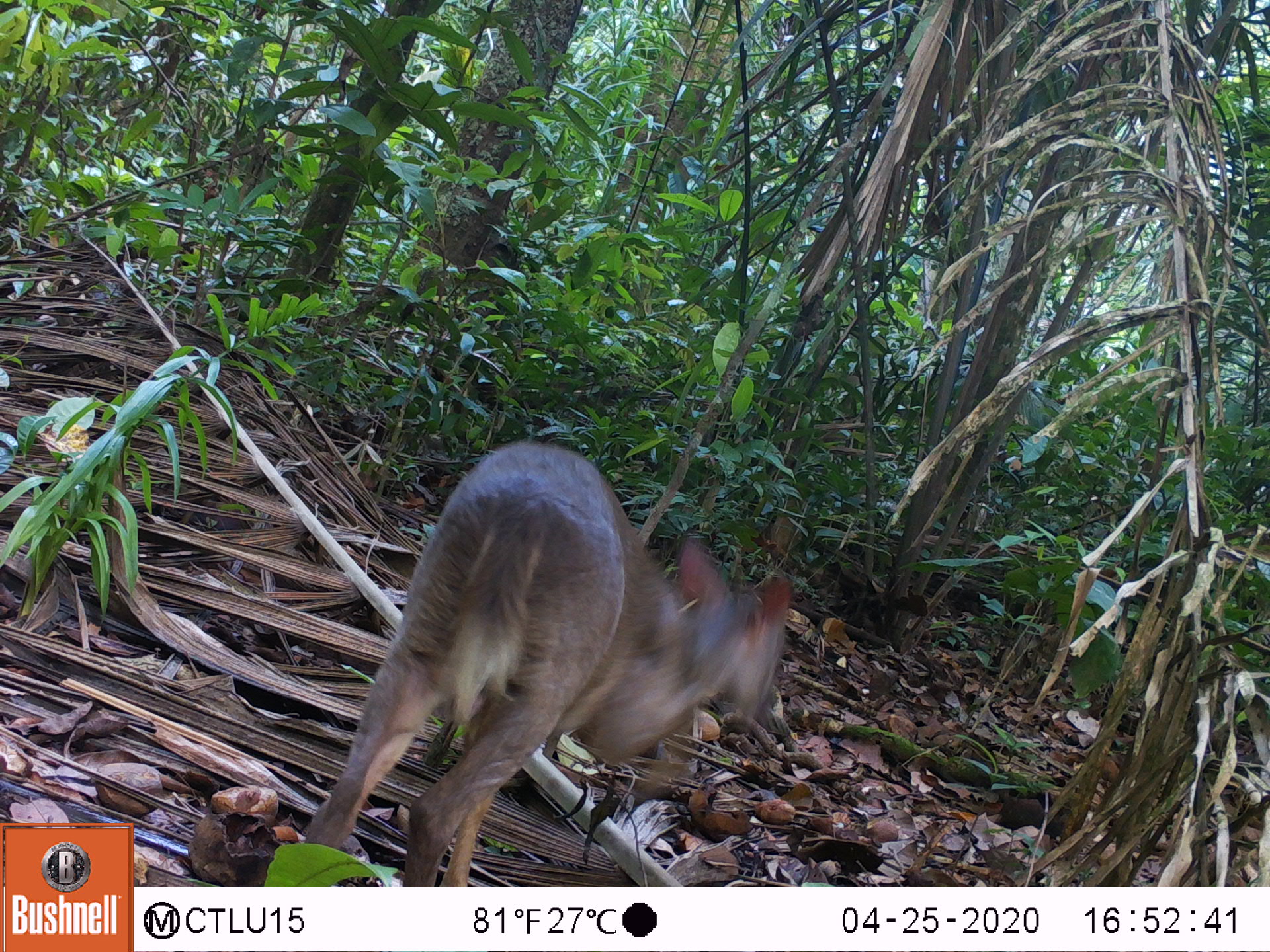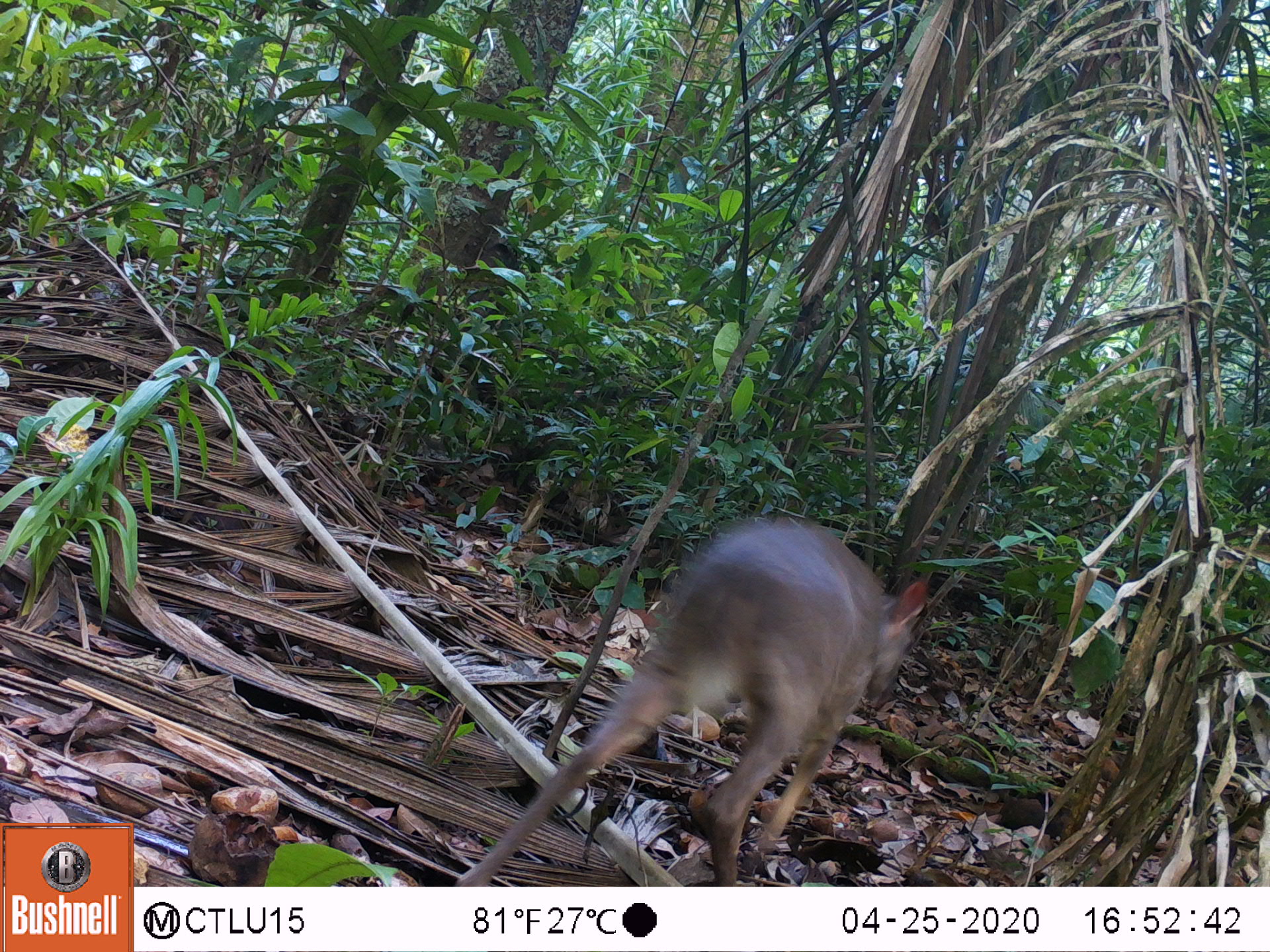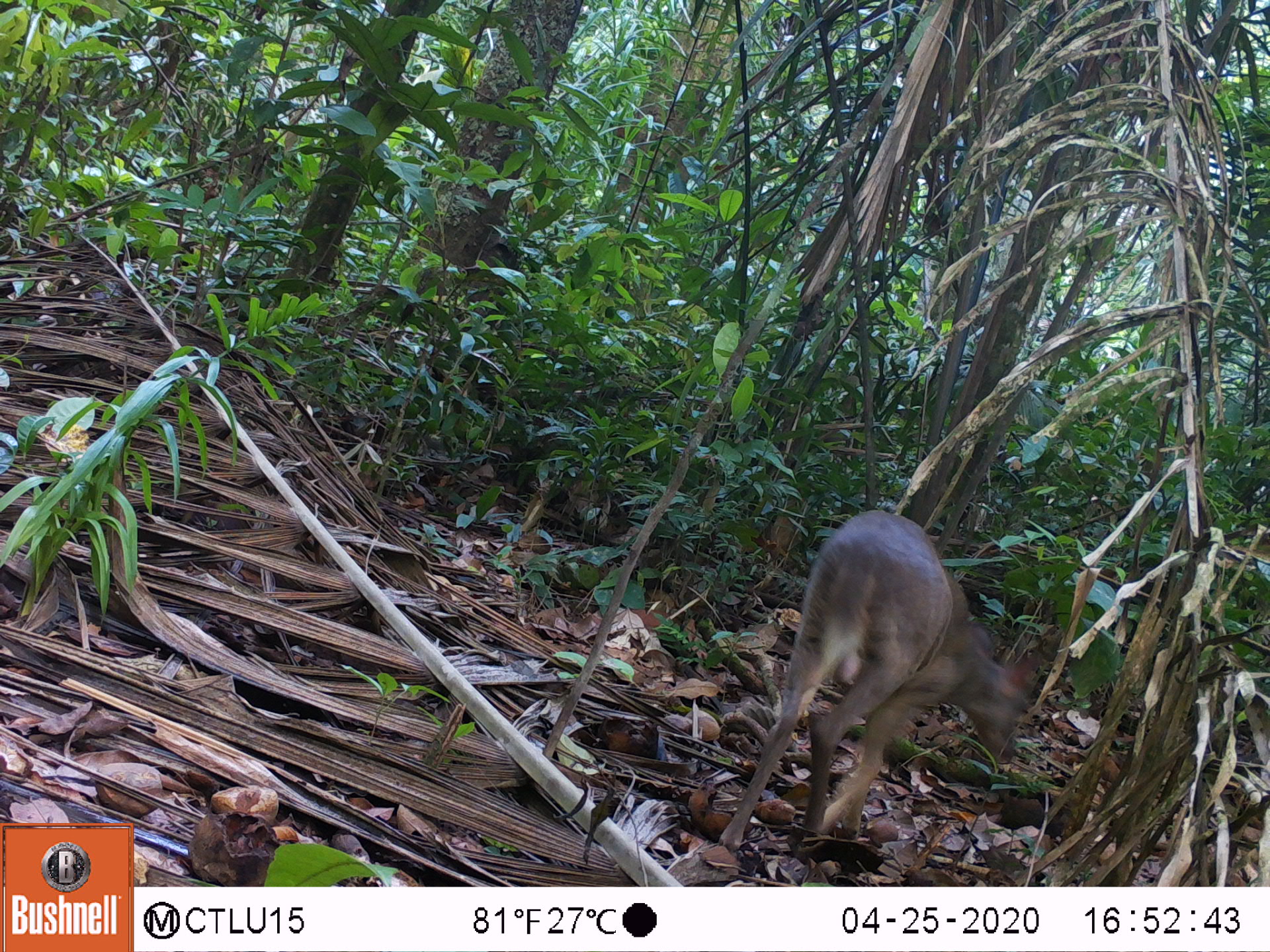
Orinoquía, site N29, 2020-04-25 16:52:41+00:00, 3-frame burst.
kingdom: Animalia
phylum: Chordata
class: Mammalia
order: Artiodactyla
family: Cervidae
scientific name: Cervidae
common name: deer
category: unknown cervid